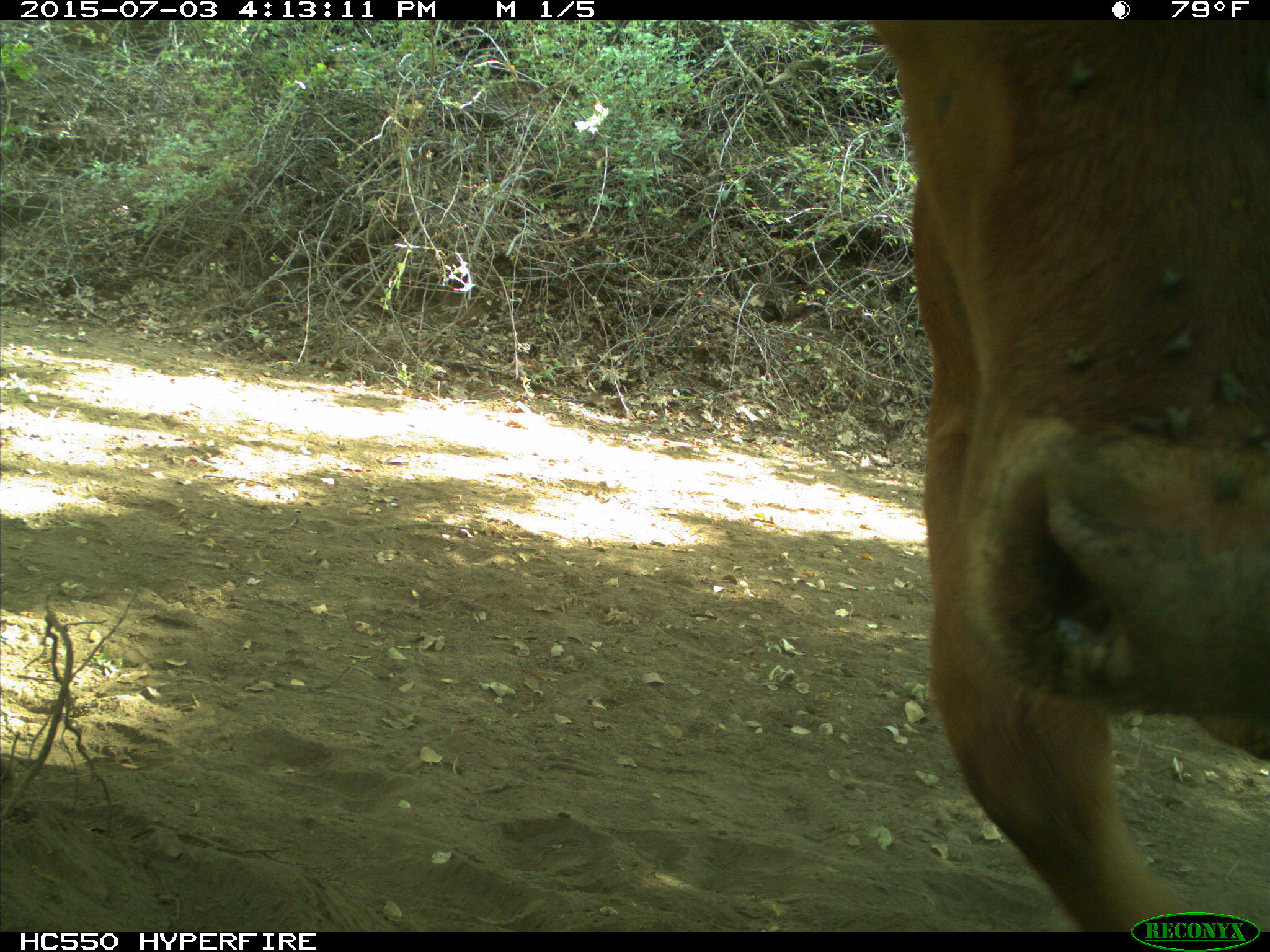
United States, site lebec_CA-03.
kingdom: Animalia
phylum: Chordata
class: Mammalia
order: Artiodactyla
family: Bovidae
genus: Bos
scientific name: Bos taurus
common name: domestic cow